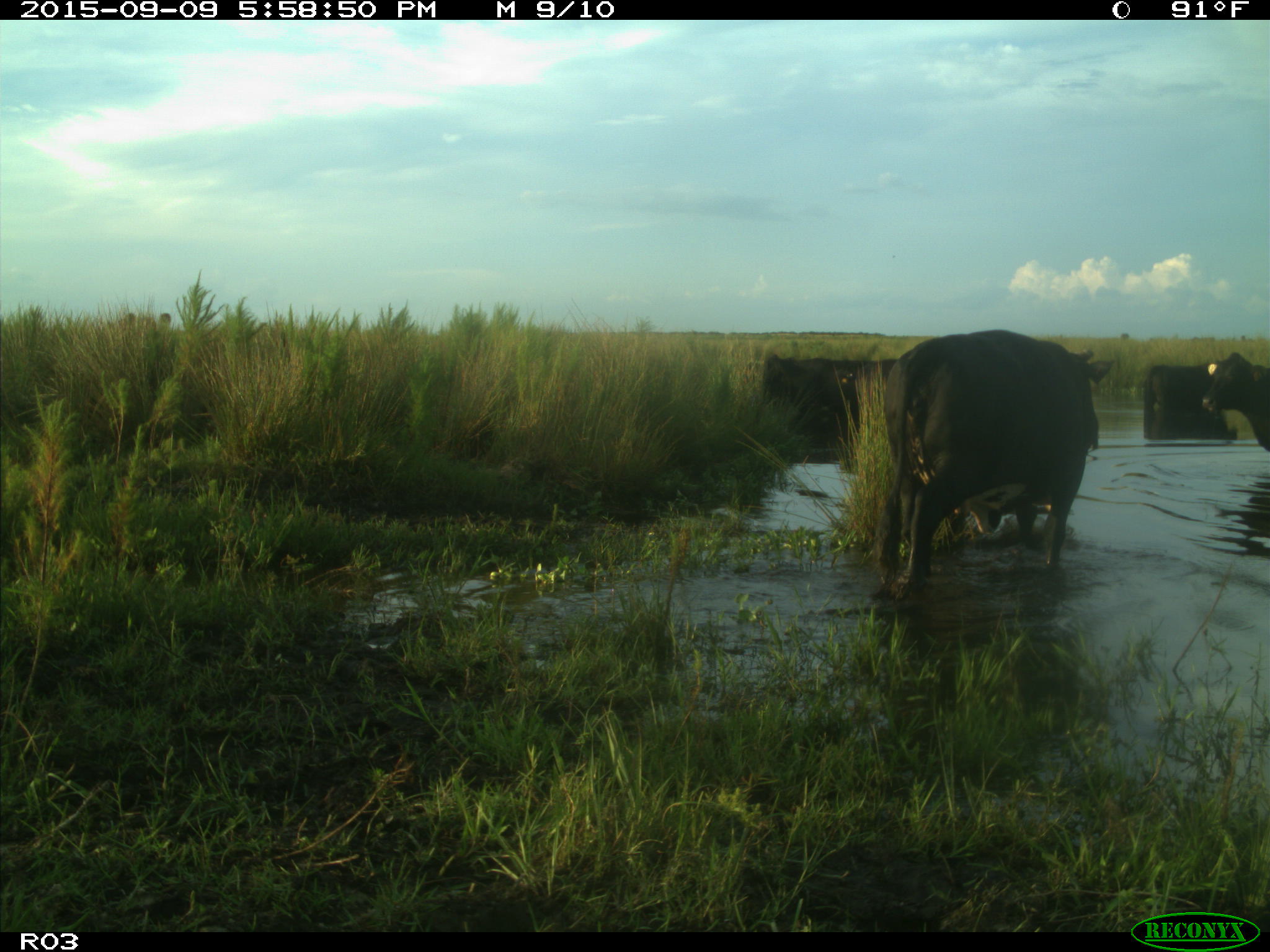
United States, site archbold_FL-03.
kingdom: Animalia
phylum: Chordata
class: Mammalia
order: Artiodactyla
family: Bovidae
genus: Bos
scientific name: Bos taurus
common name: domestic cow